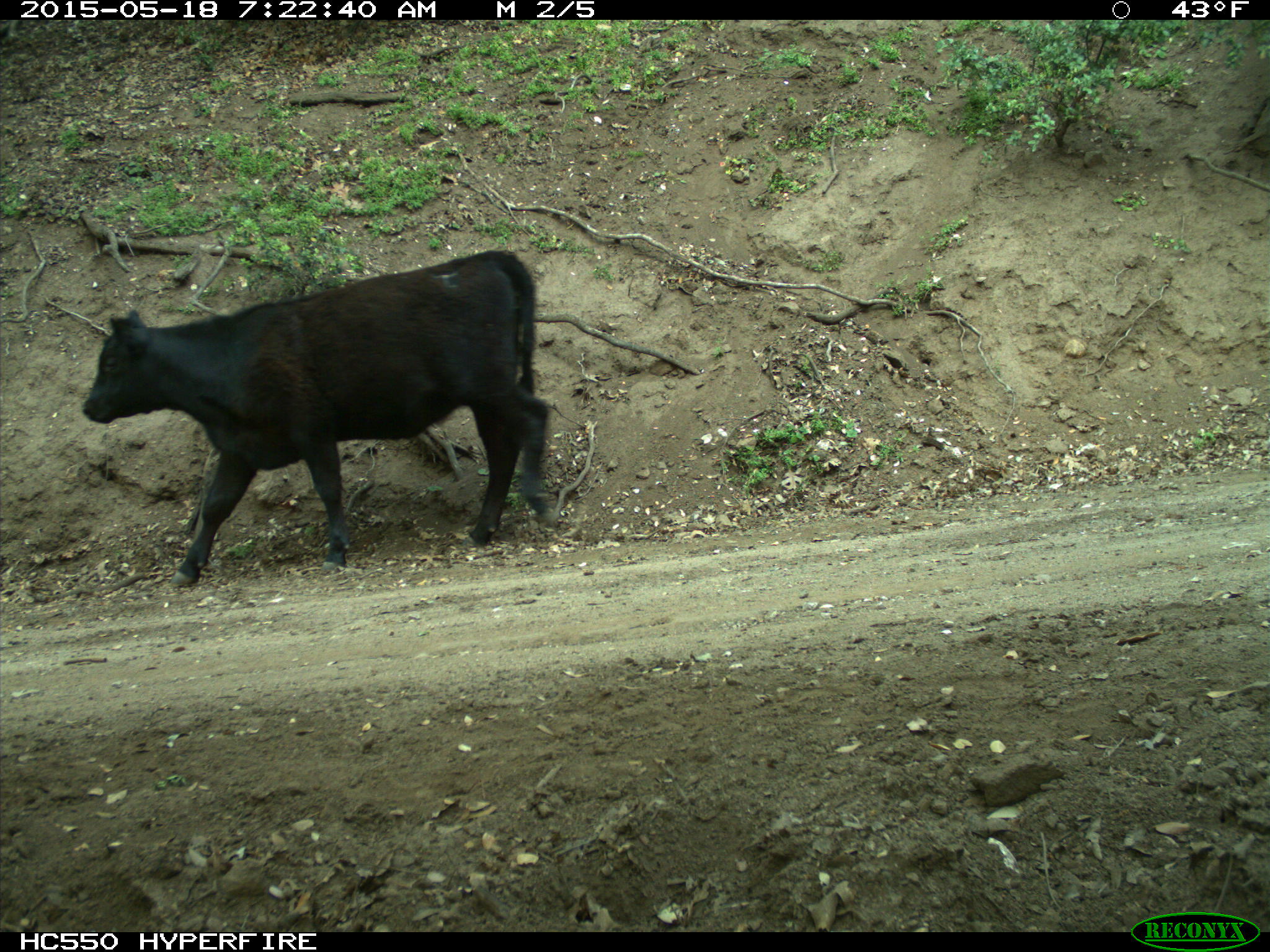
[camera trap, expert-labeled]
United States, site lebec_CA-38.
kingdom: Animalia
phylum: Chordata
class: Mammalia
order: Artiodactyla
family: Bovidae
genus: Bos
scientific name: Bos taurus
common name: domestic cow